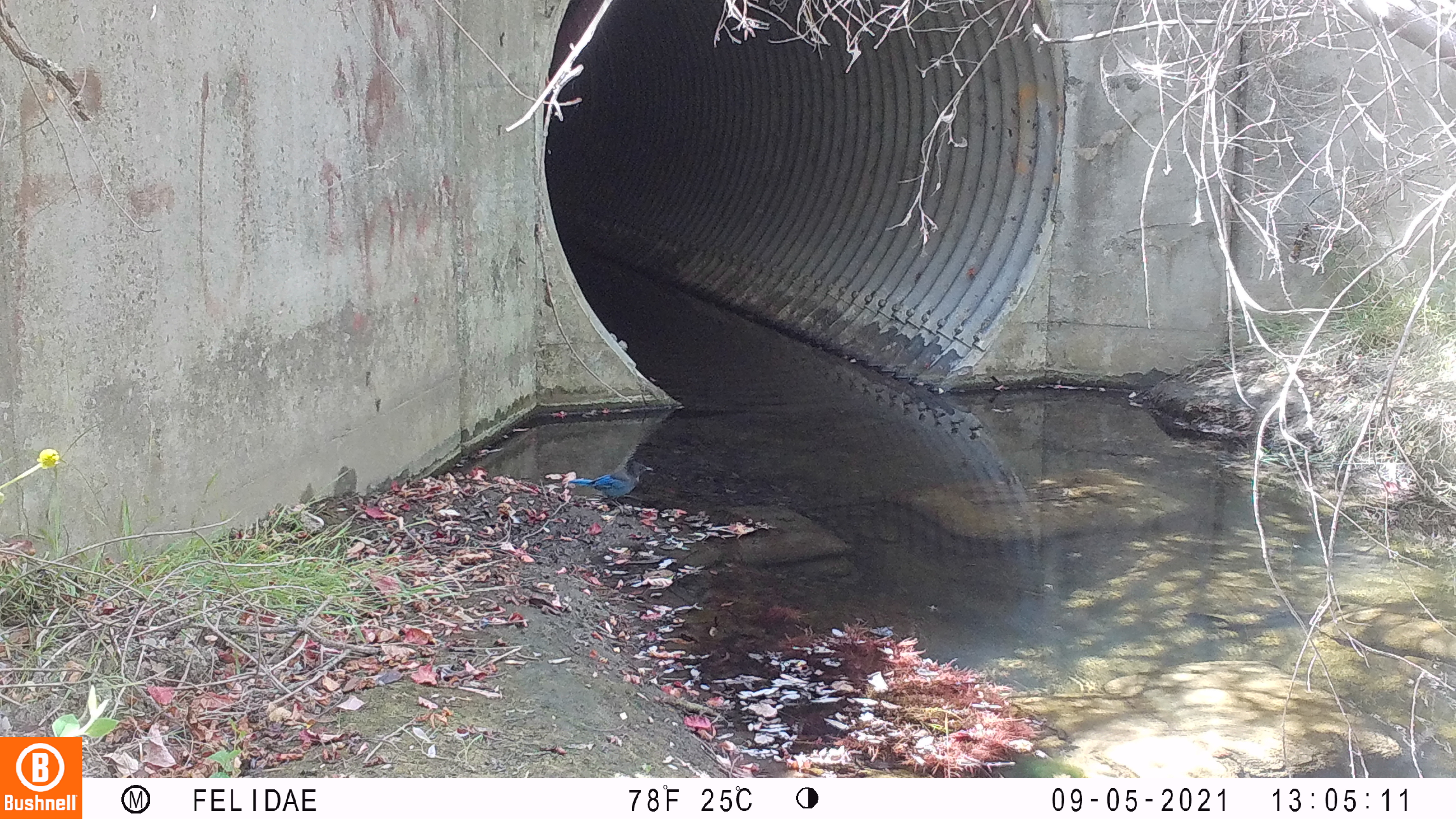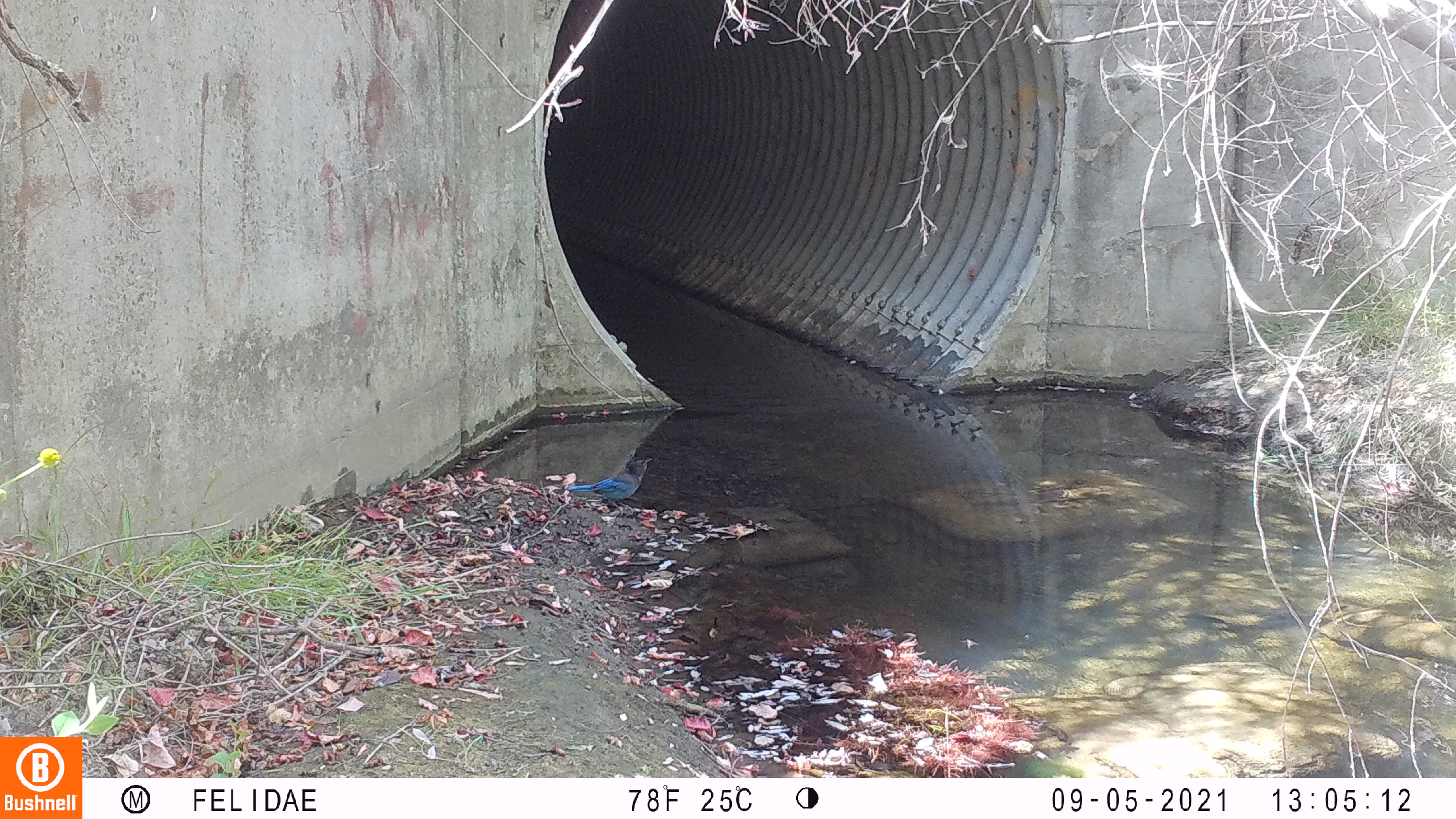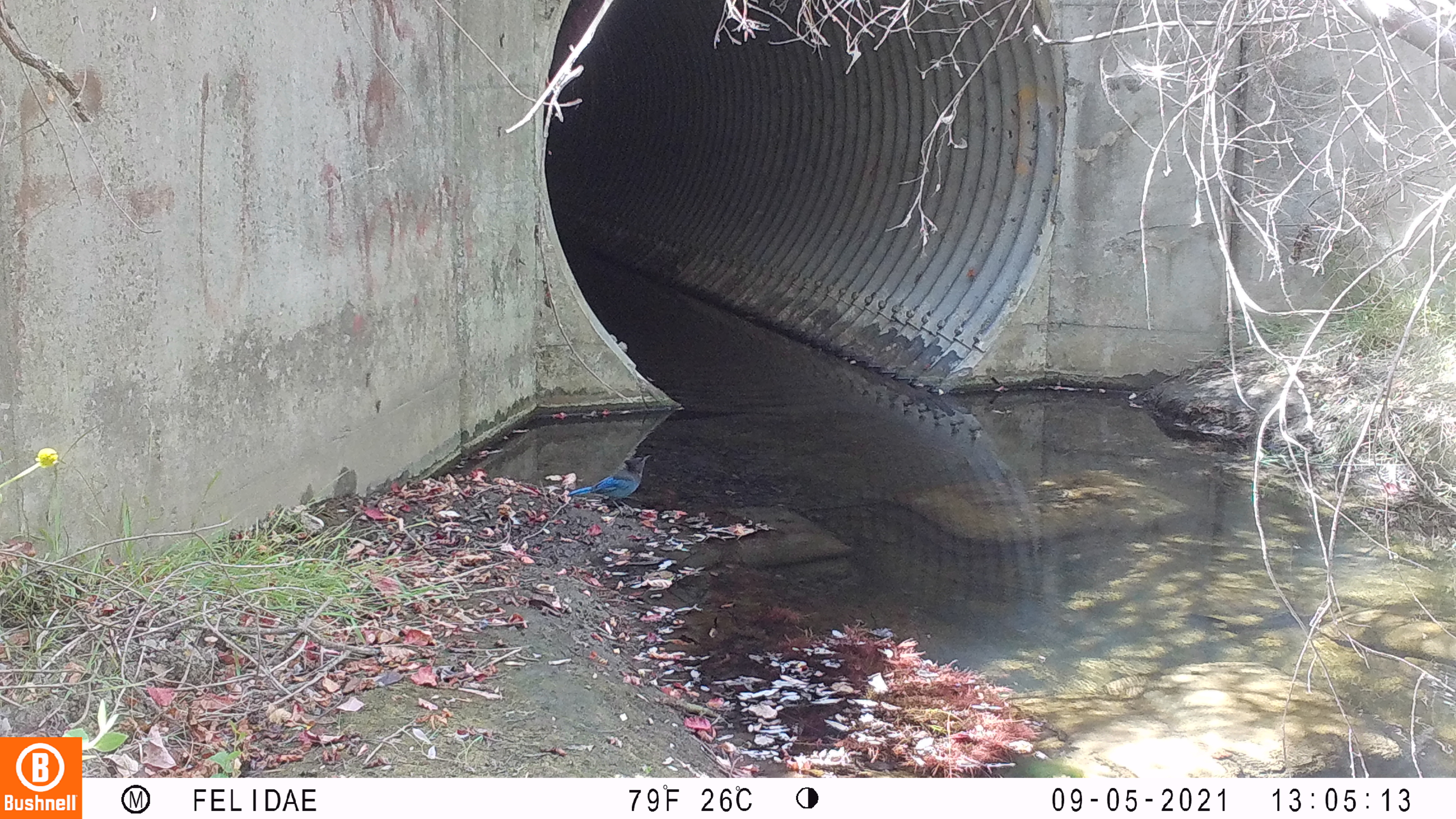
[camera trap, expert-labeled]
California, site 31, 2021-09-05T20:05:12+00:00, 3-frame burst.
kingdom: Animalia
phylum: Chordata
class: Aves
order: Passeriformes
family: Corvidae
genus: Cyanocitta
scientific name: Cyanocitta stelleri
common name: steller's jay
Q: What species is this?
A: Steller's jay (Cyanocitta stelleri).